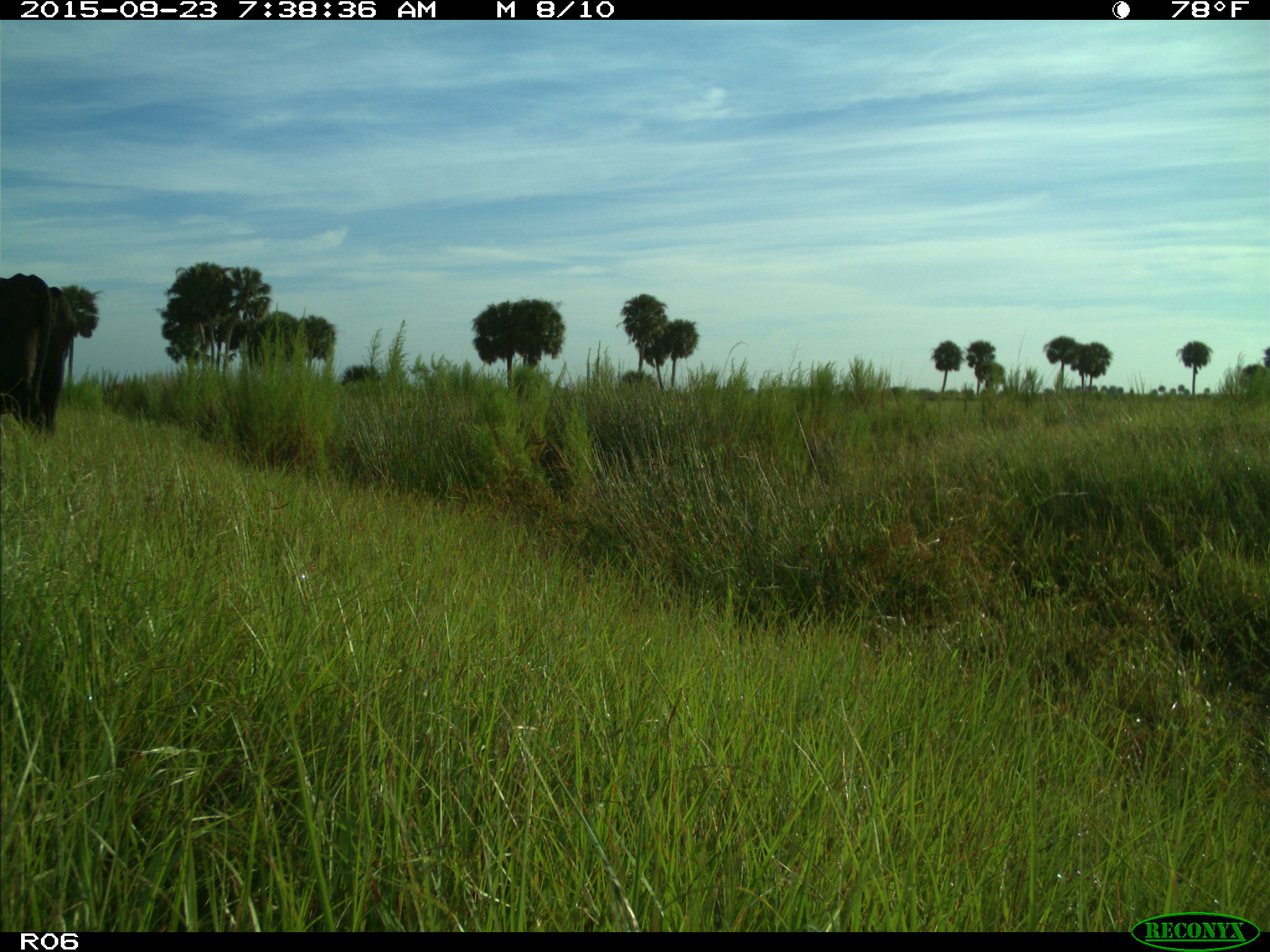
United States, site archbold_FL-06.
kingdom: Animalia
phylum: Chordata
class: Mammalia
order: Artiodactyla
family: Bovidae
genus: Bos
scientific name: Bos taurus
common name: domestic cow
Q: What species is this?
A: Bos taurus (domestic cow).